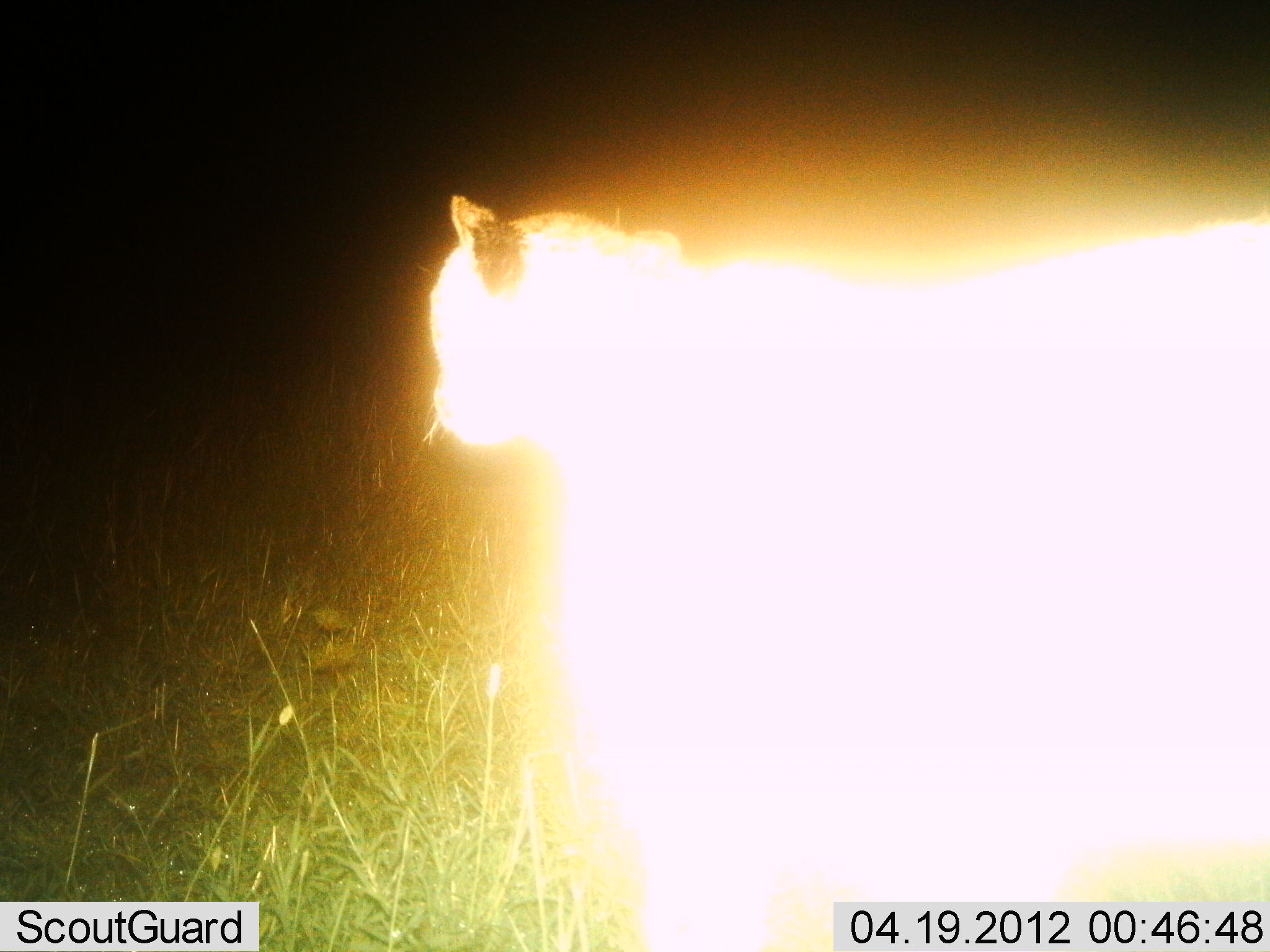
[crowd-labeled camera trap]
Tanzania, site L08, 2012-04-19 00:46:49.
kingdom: Animalia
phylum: Chordata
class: Mammalia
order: Carnivora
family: Felidae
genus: Acinonyx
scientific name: Acinonyx jubatus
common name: cheetah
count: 1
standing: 67%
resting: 0%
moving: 33%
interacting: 0%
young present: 0%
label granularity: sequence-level